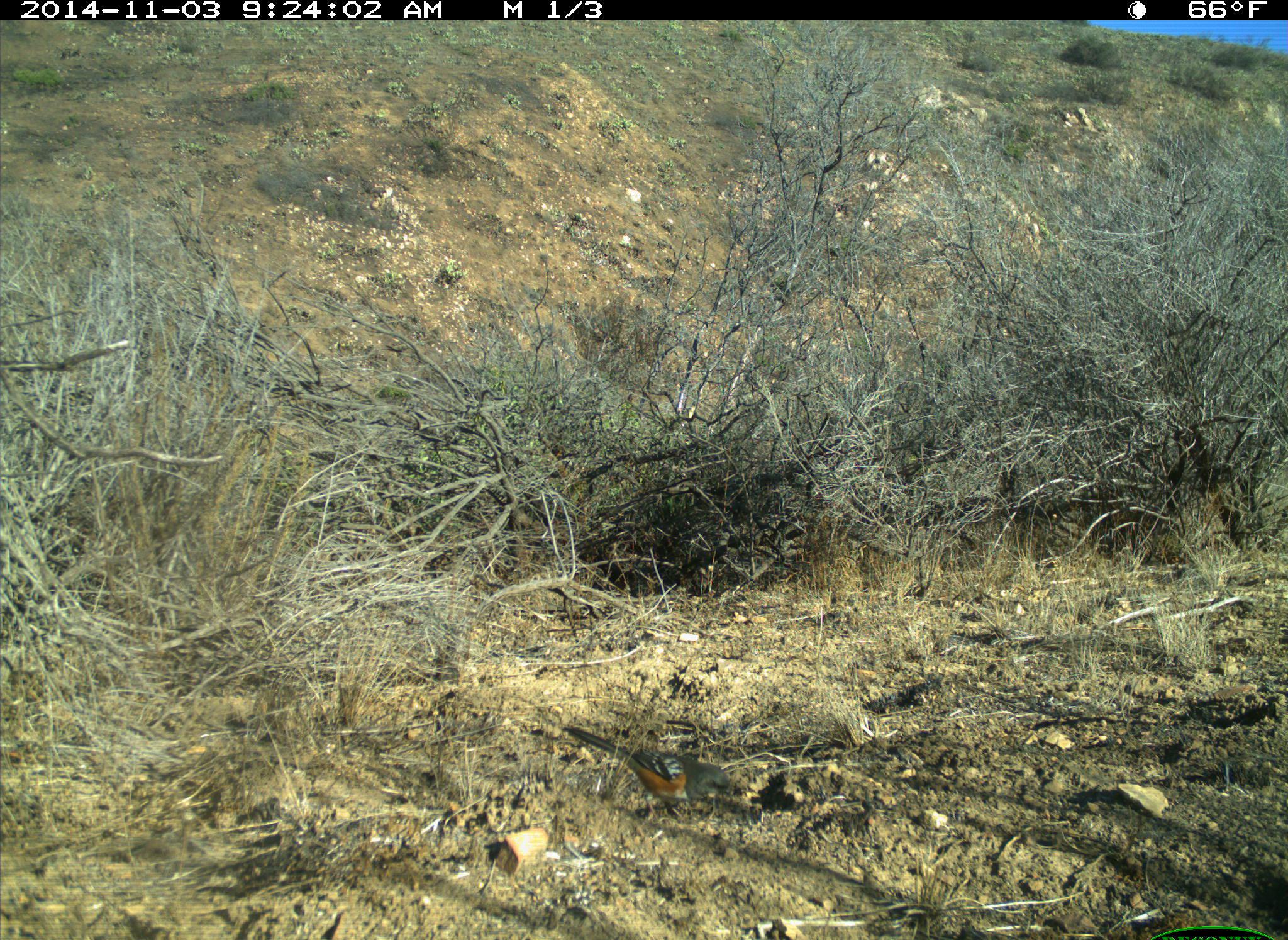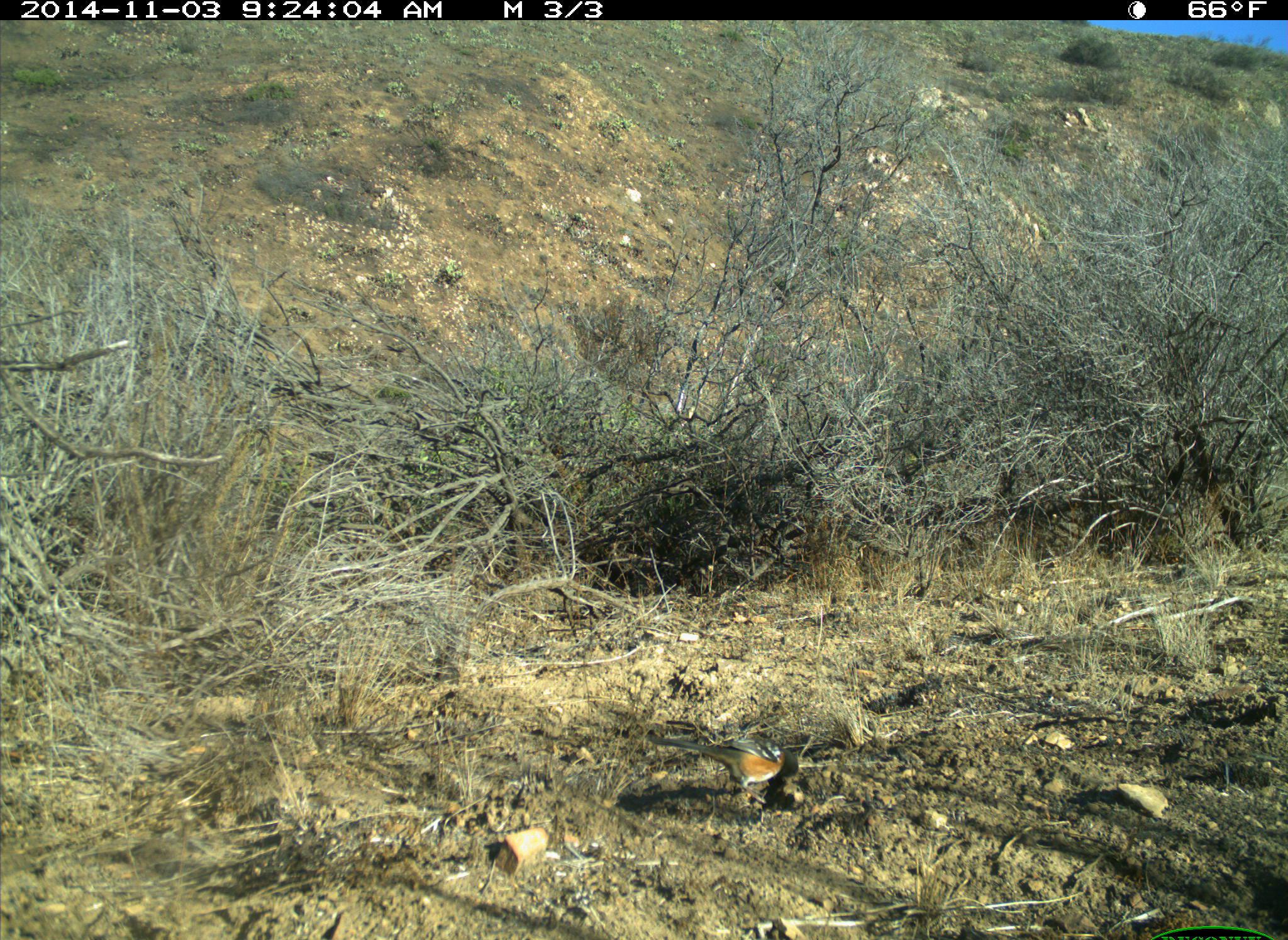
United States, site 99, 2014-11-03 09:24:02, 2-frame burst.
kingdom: Animalia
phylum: Chordata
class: Aves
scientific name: Aves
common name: bird